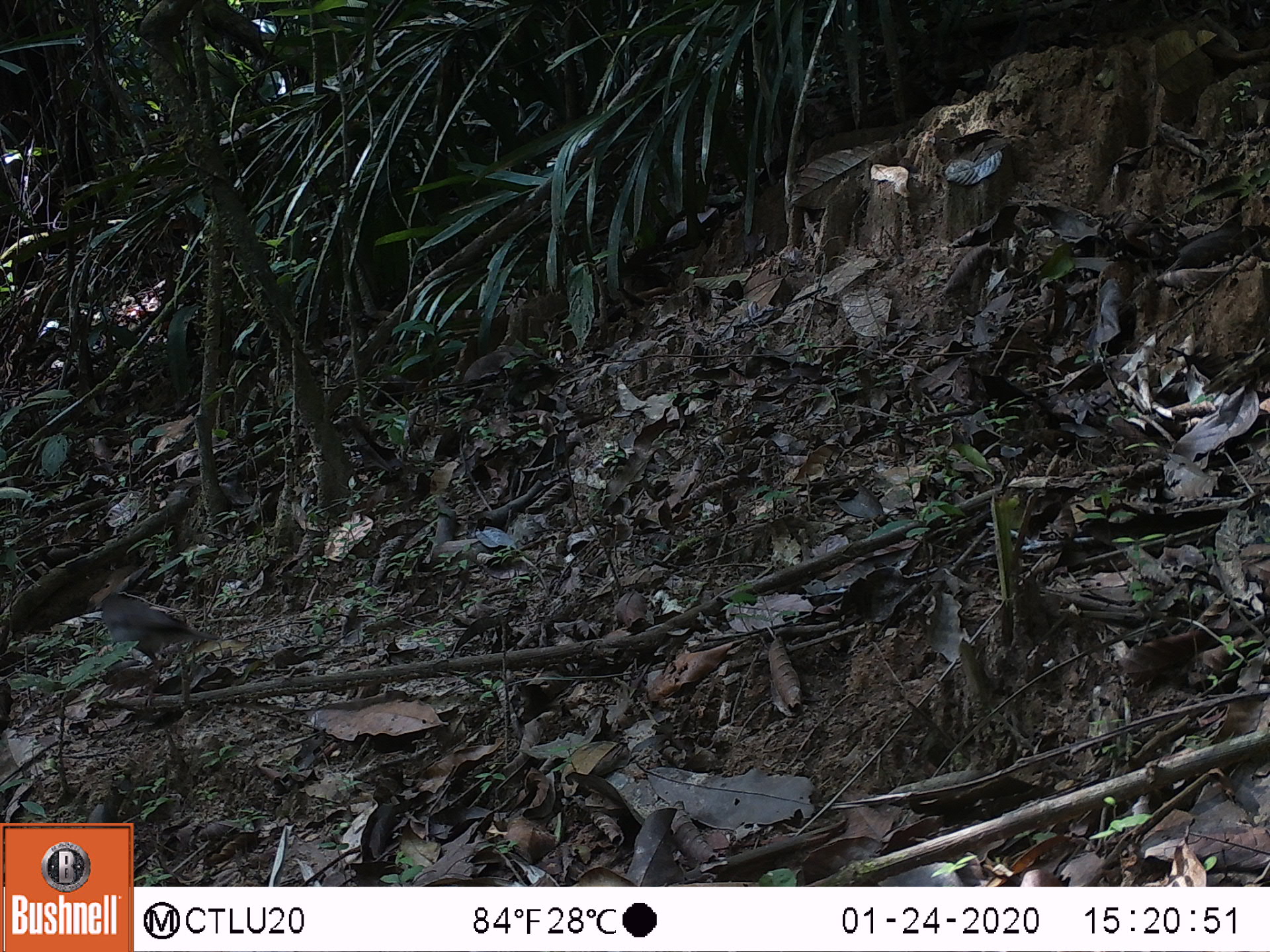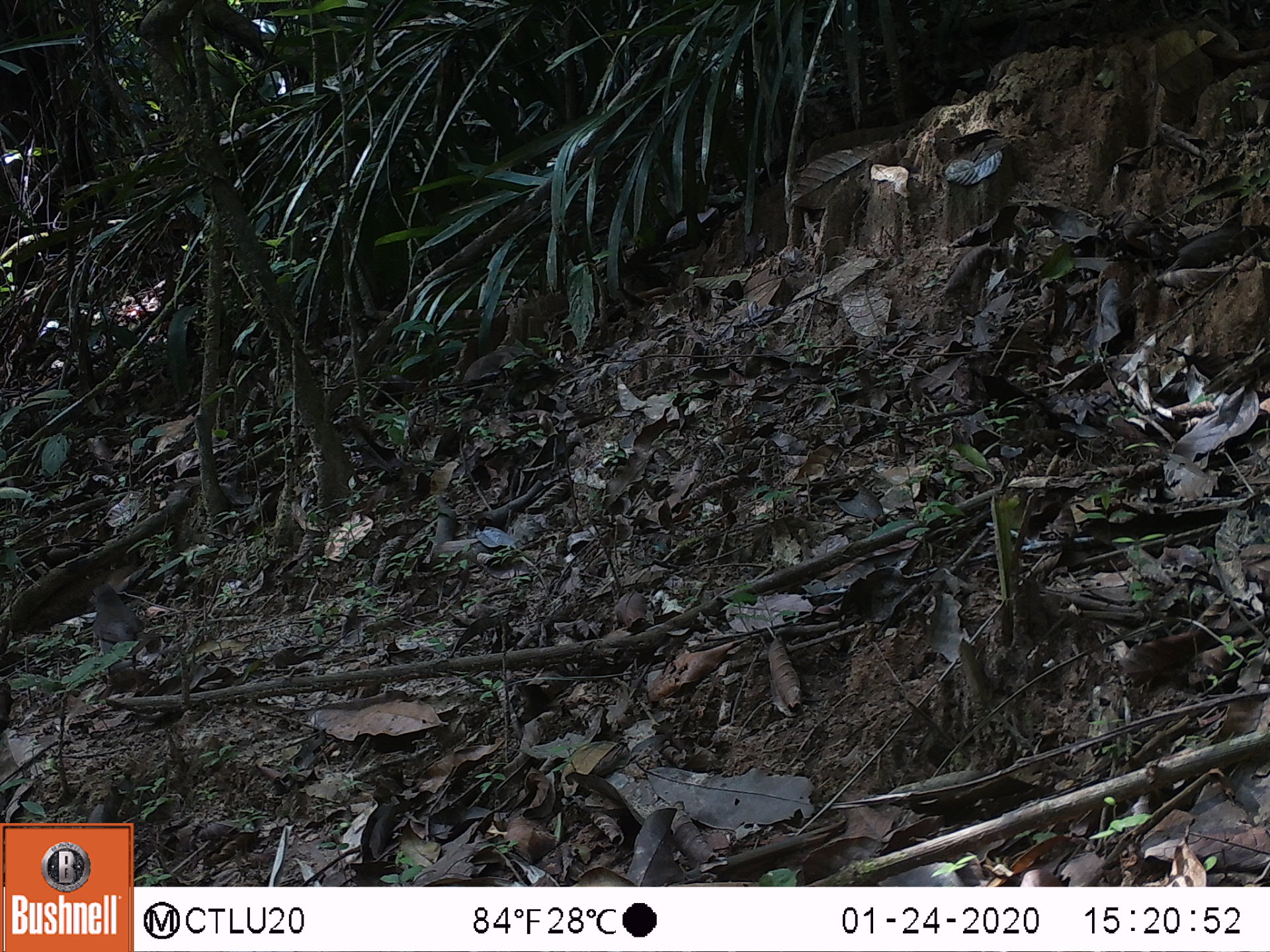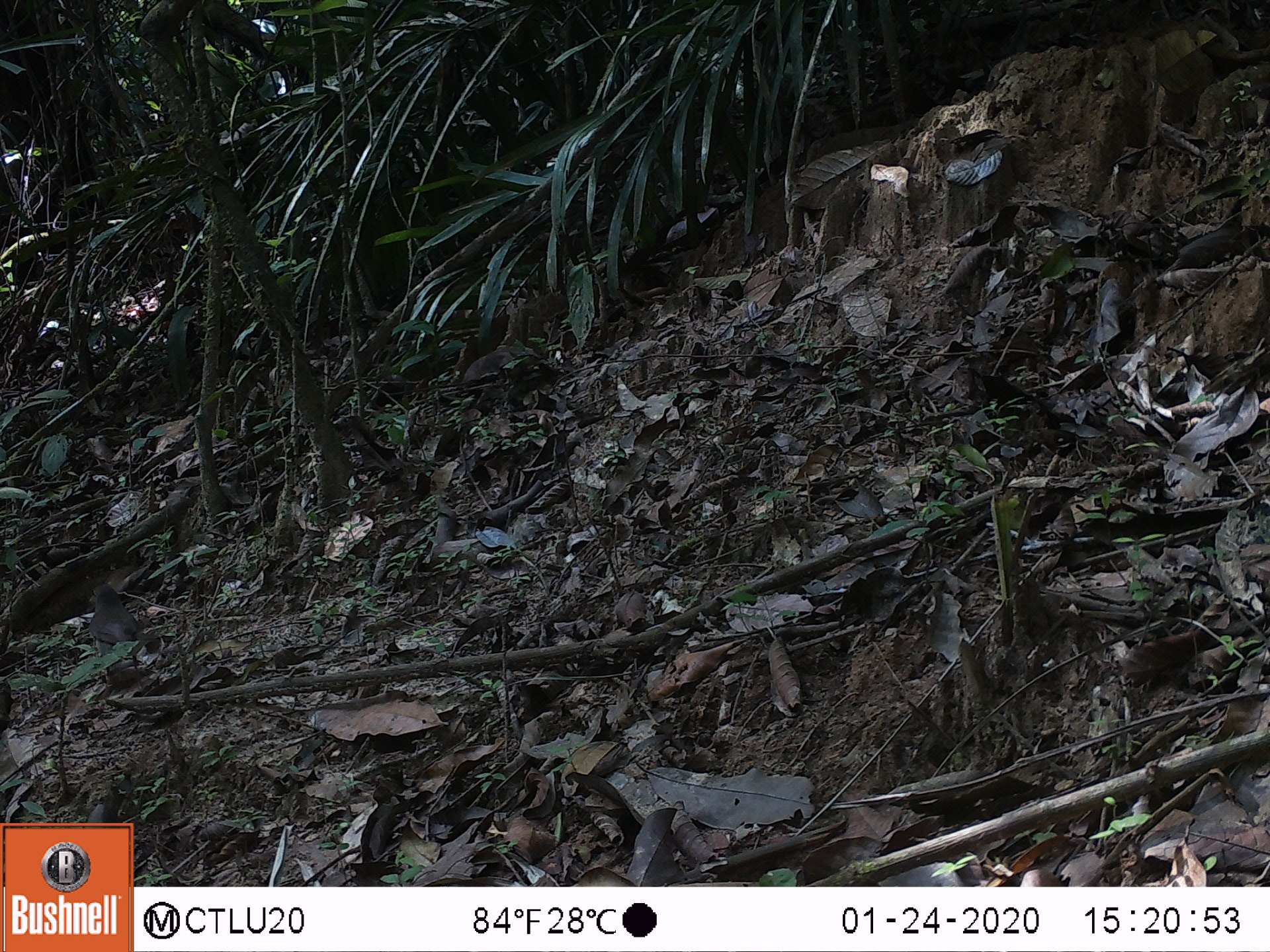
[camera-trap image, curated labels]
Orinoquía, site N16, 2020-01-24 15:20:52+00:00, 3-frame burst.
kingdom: Animalia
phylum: Chordata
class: Aves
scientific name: Aves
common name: bird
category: unknown bird